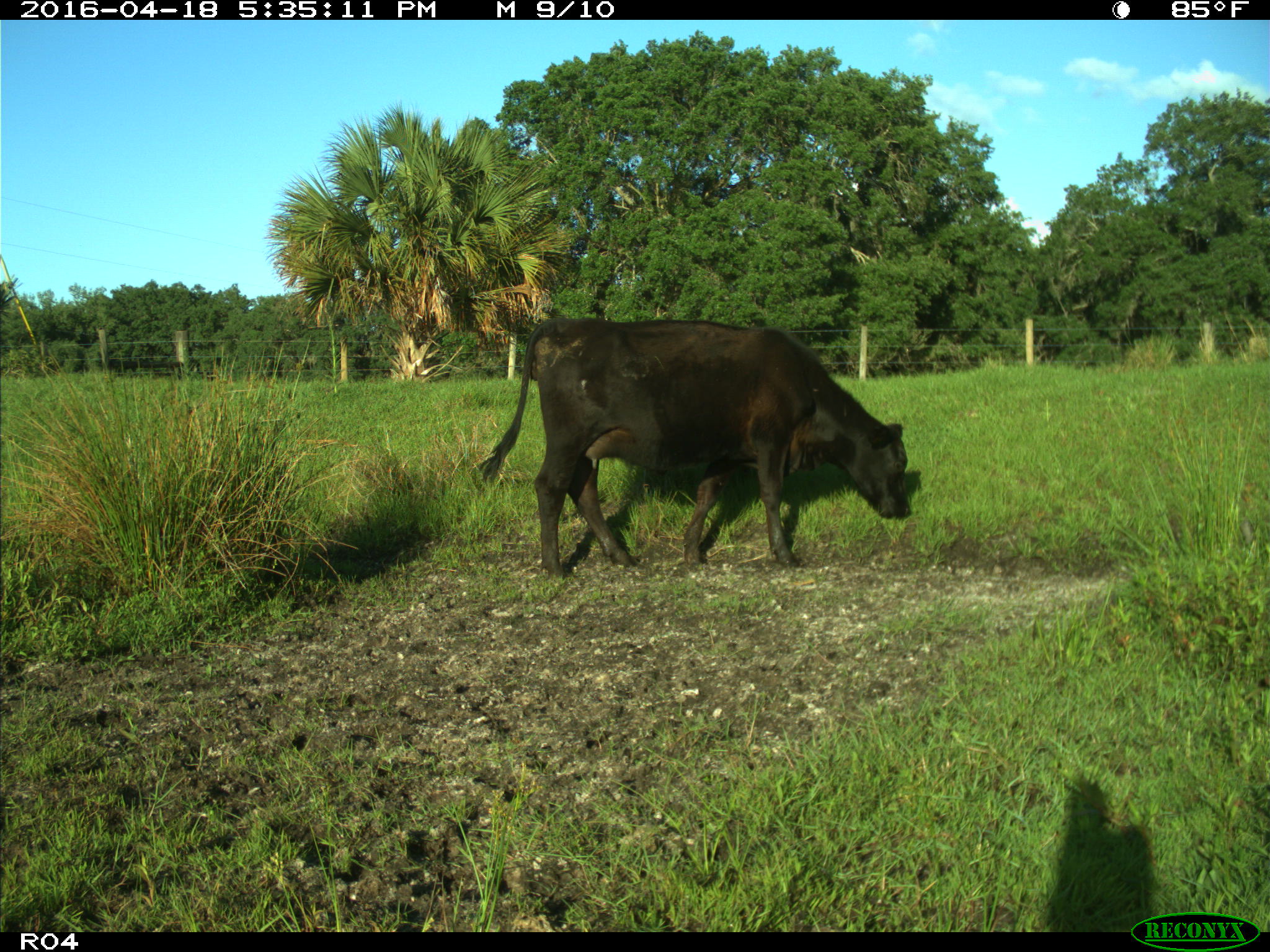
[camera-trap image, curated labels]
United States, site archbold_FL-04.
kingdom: Animalia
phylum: Chordata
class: Mammalia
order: Artiodactyla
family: Bovidae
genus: Bos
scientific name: Bos taurus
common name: domestic cow